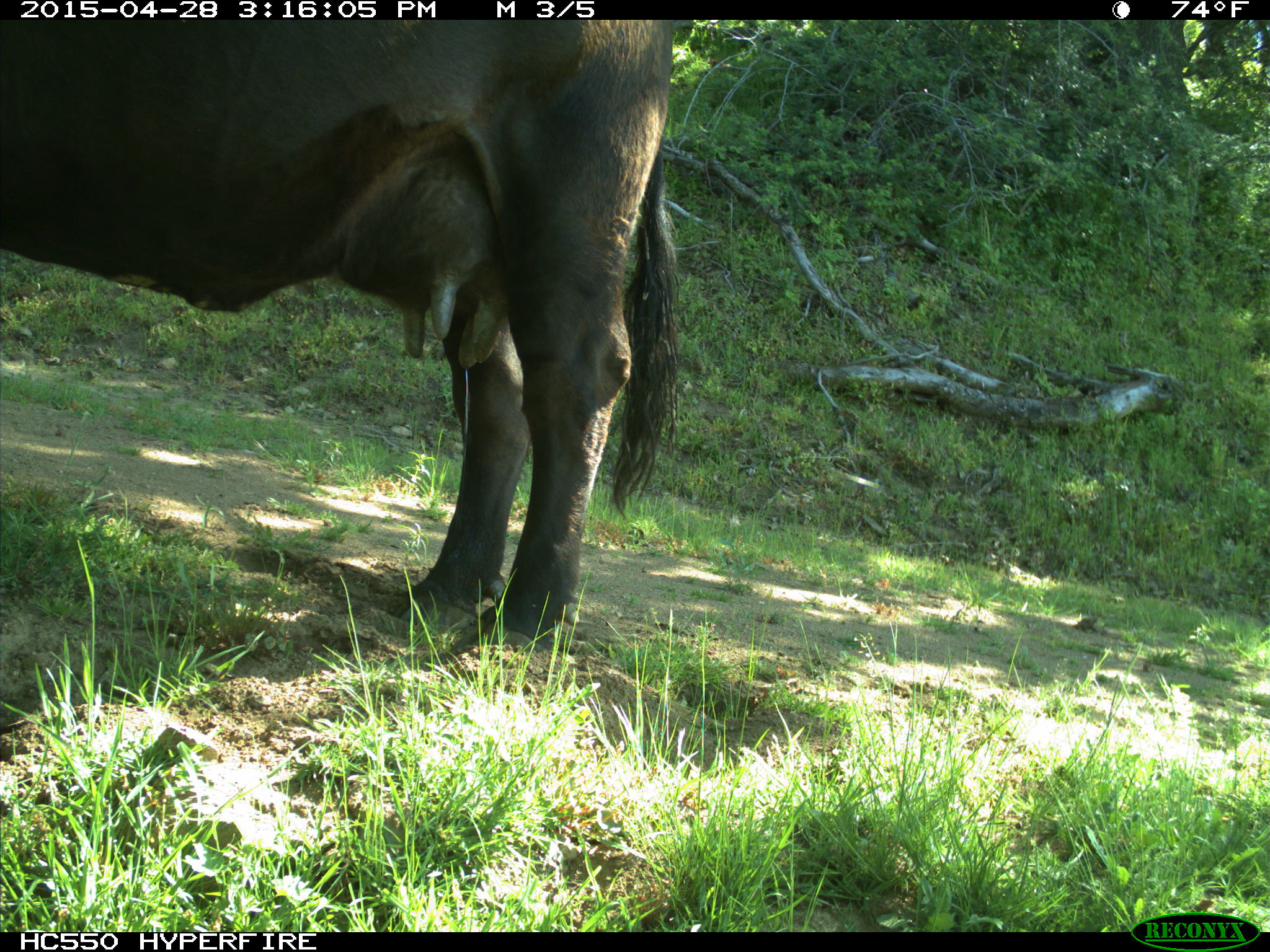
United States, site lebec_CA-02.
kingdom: Animalia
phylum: Chordata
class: Mammalia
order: Artiodactyla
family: Bovidae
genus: Bos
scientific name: Bos taurus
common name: domestic cow